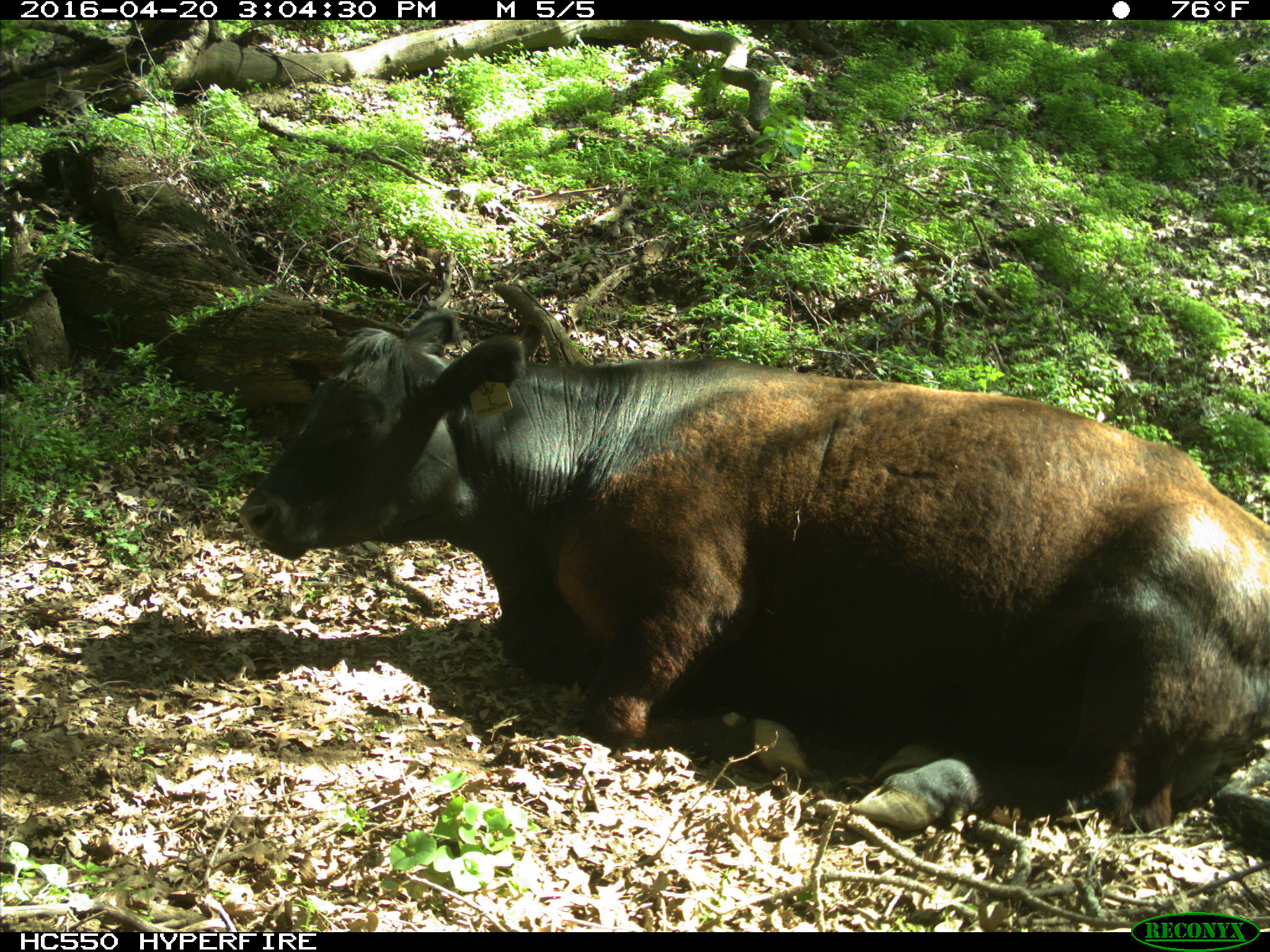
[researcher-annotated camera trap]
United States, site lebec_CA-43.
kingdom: Animalia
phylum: Chordata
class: Mammalia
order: Artiodactyla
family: Bovidae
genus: Bos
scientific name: Bos taurus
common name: domestic cow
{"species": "Bos taurus (domestic cow)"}